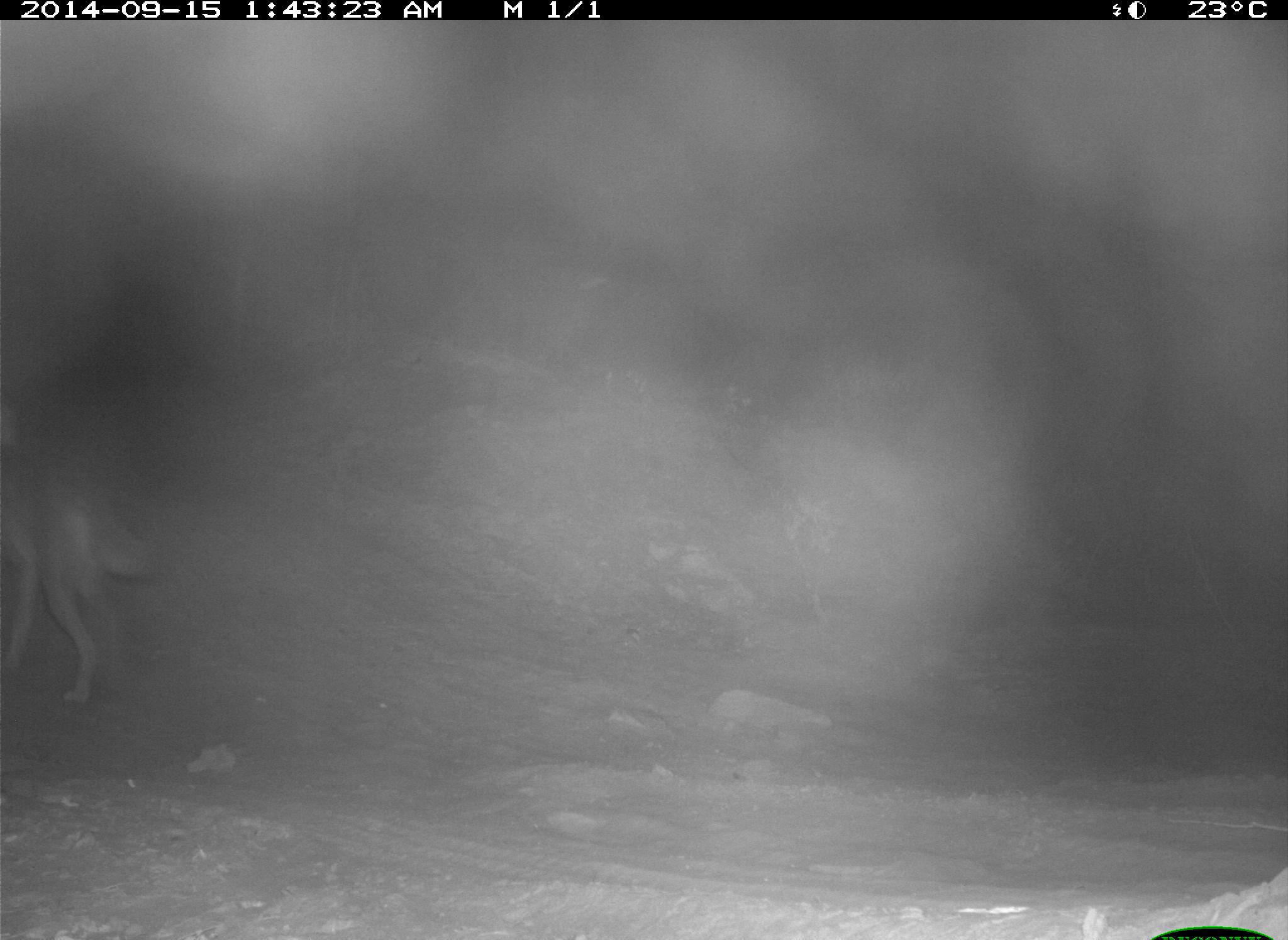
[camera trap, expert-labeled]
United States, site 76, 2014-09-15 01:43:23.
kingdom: Animalia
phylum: Chordata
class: Mammalia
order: Carnivora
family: Canidae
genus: Canis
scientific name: Canis latrans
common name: coyote